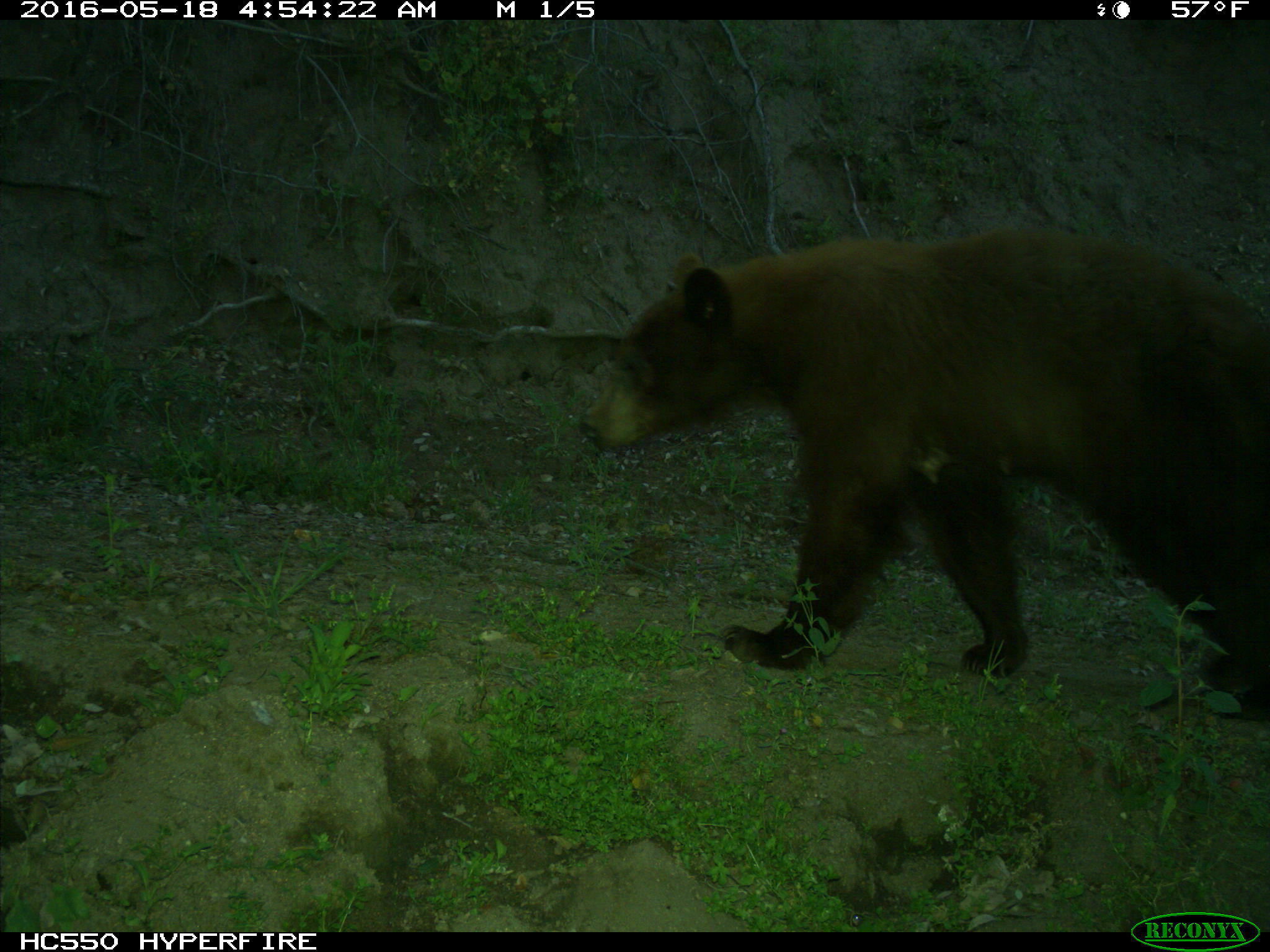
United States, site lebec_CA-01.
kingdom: Animalia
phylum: Chordata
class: Mammalia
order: Carnivora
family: Ursidae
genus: Ursus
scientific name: Ursus americanus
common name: american black bear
Ursus americanus (american black bear).